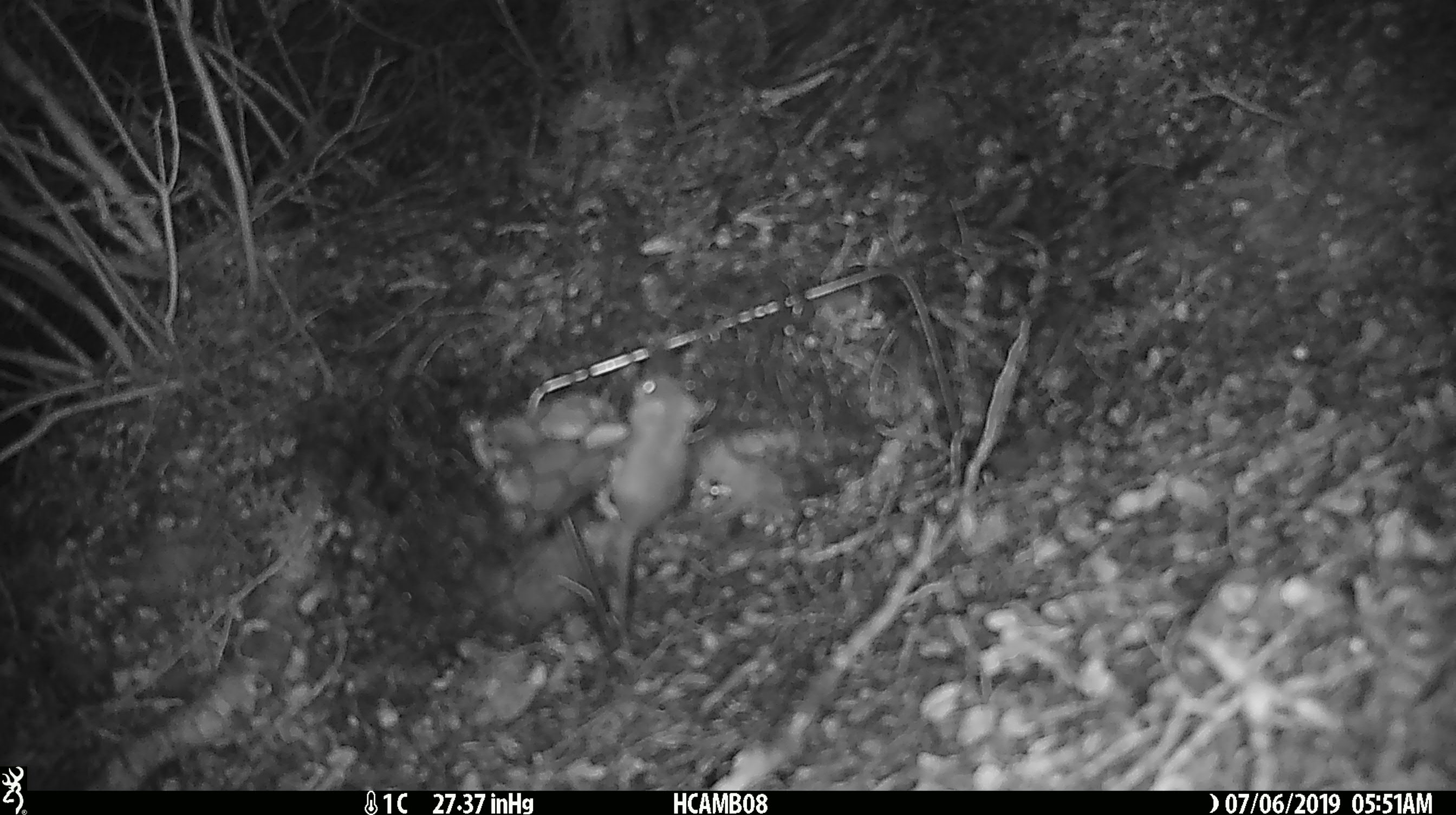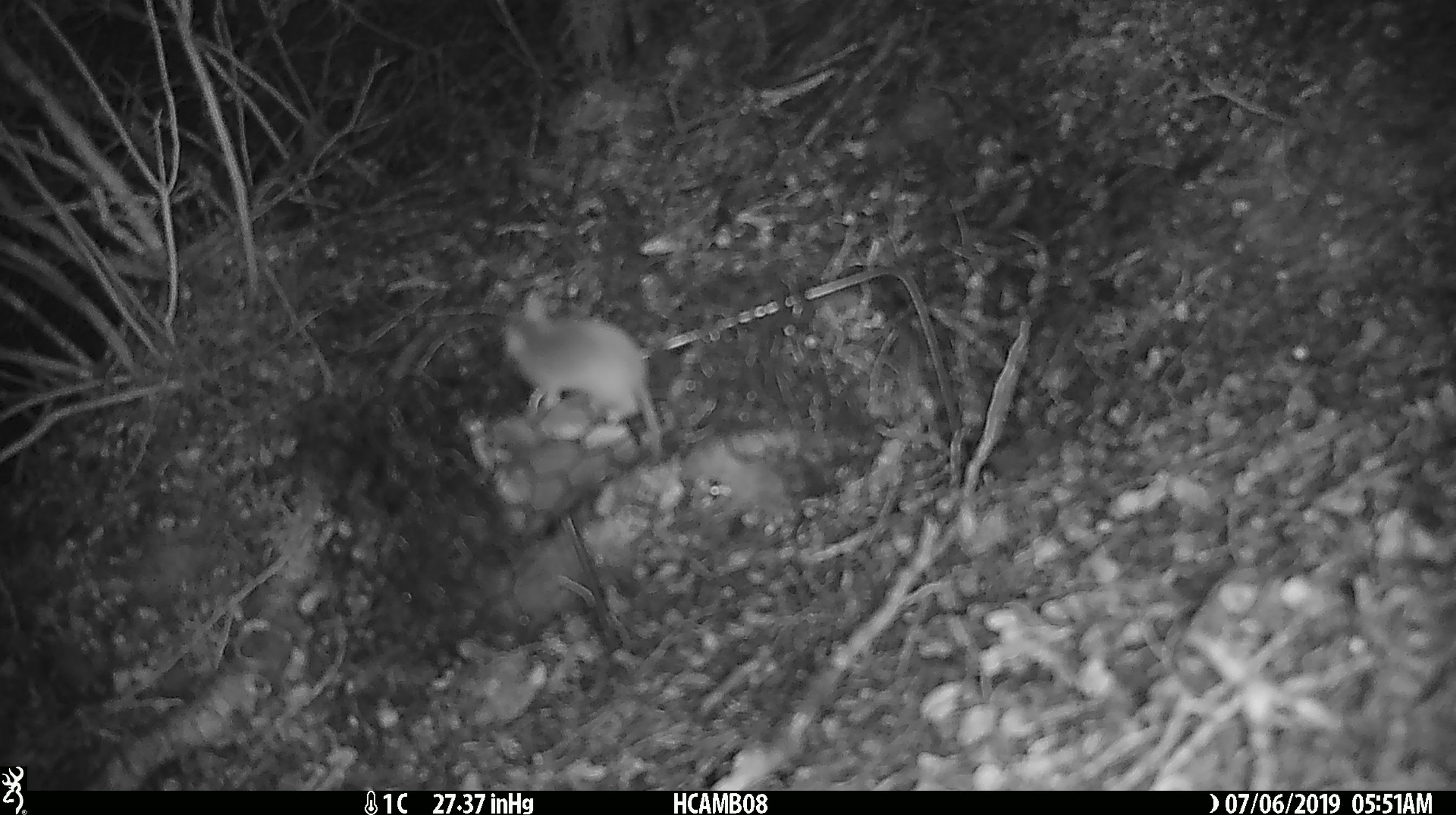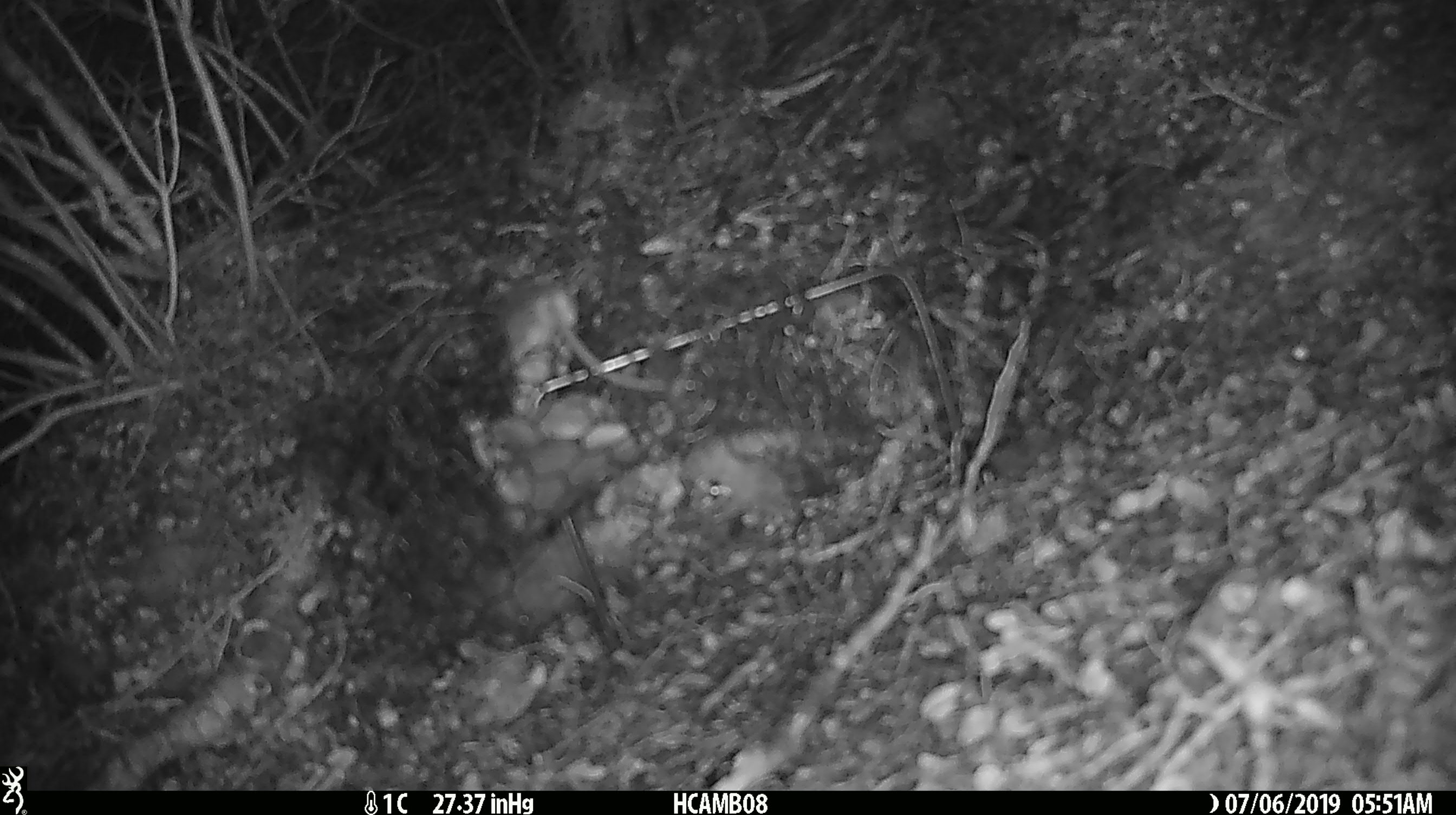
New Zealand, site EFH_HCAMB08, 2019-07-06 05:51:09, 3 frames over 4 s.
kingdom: Animalia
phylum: Chordata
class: Mammalia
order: Rodentia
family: Muridae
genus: Mus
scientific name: Mus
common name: mouse